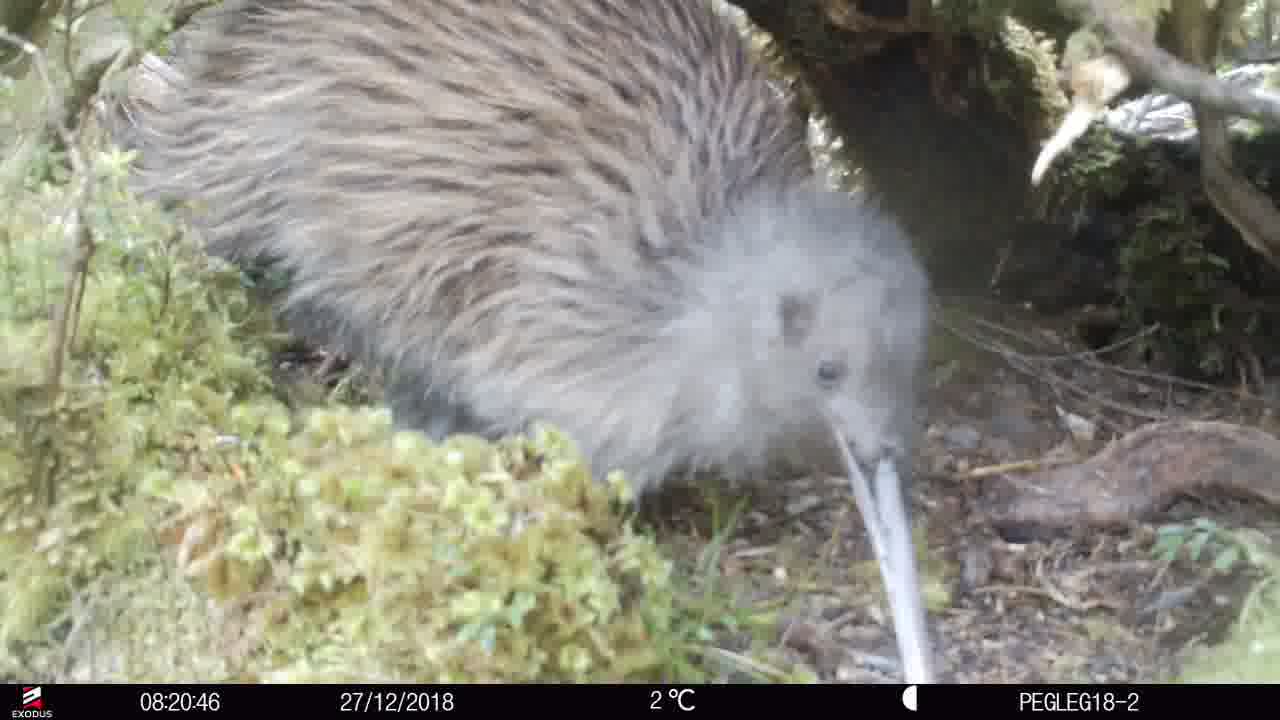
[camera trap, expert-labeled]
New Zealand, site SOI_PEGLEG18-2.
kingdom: Animalia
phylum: Chordata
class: Aves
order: Apterygiformes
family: Apterygidae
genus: Apteryx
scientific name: Apteryx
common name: kiwi